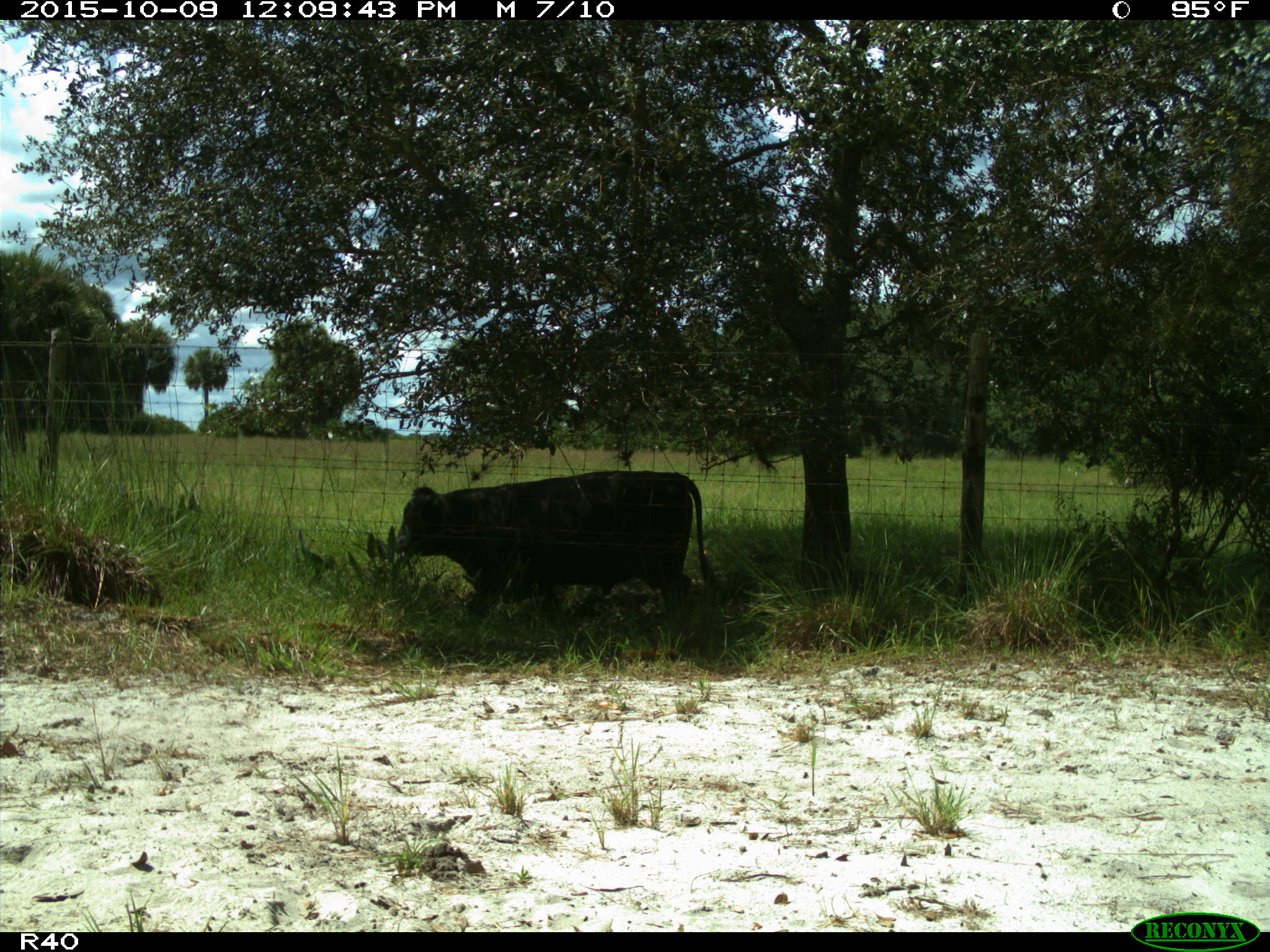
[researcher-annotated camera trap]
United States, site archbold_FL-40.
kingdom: Animalia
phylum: Chordata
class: Mammalia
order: Artiodactyla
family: Bovidae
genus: Bos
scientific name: Bos taurus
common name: domestic cow